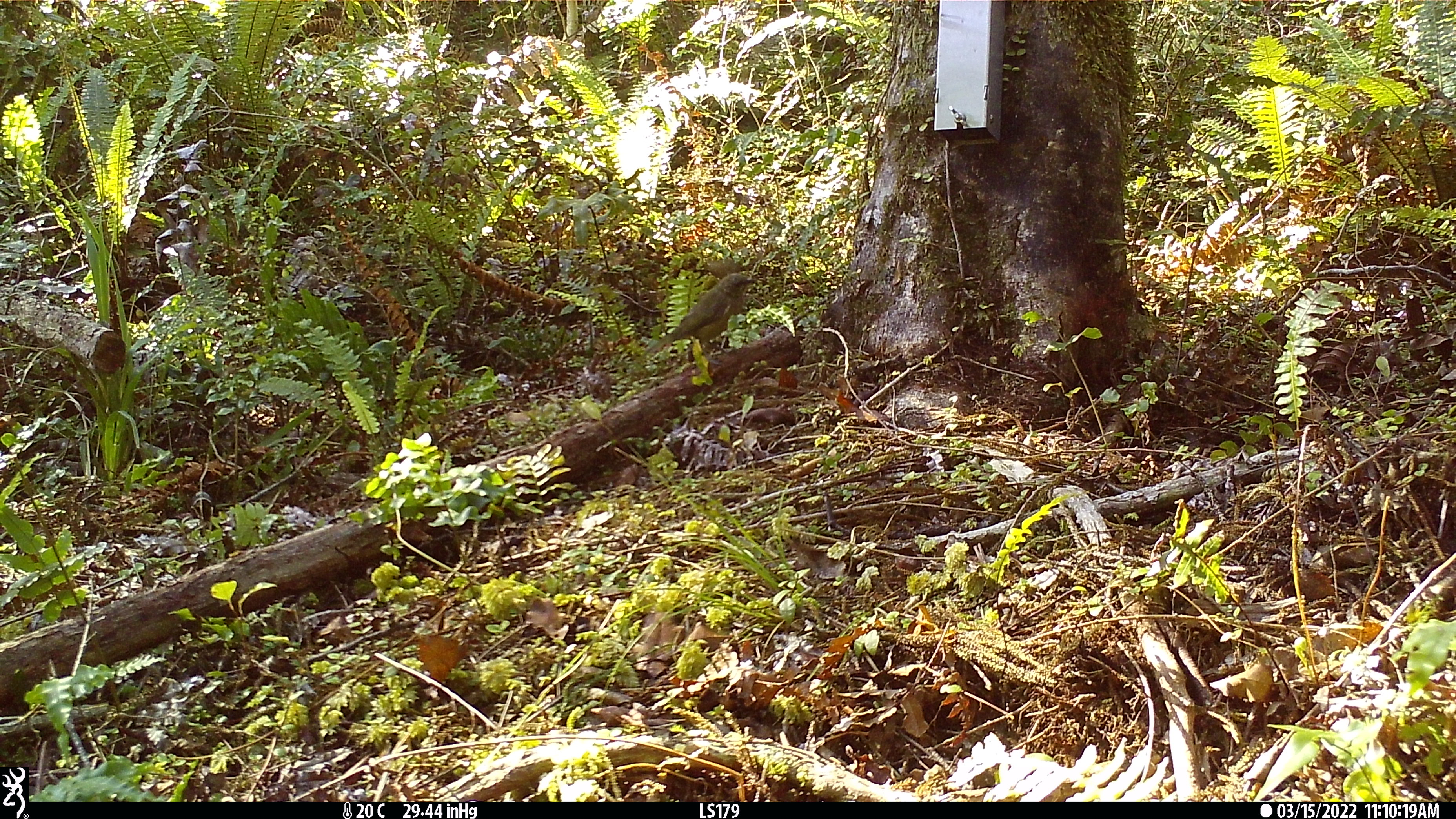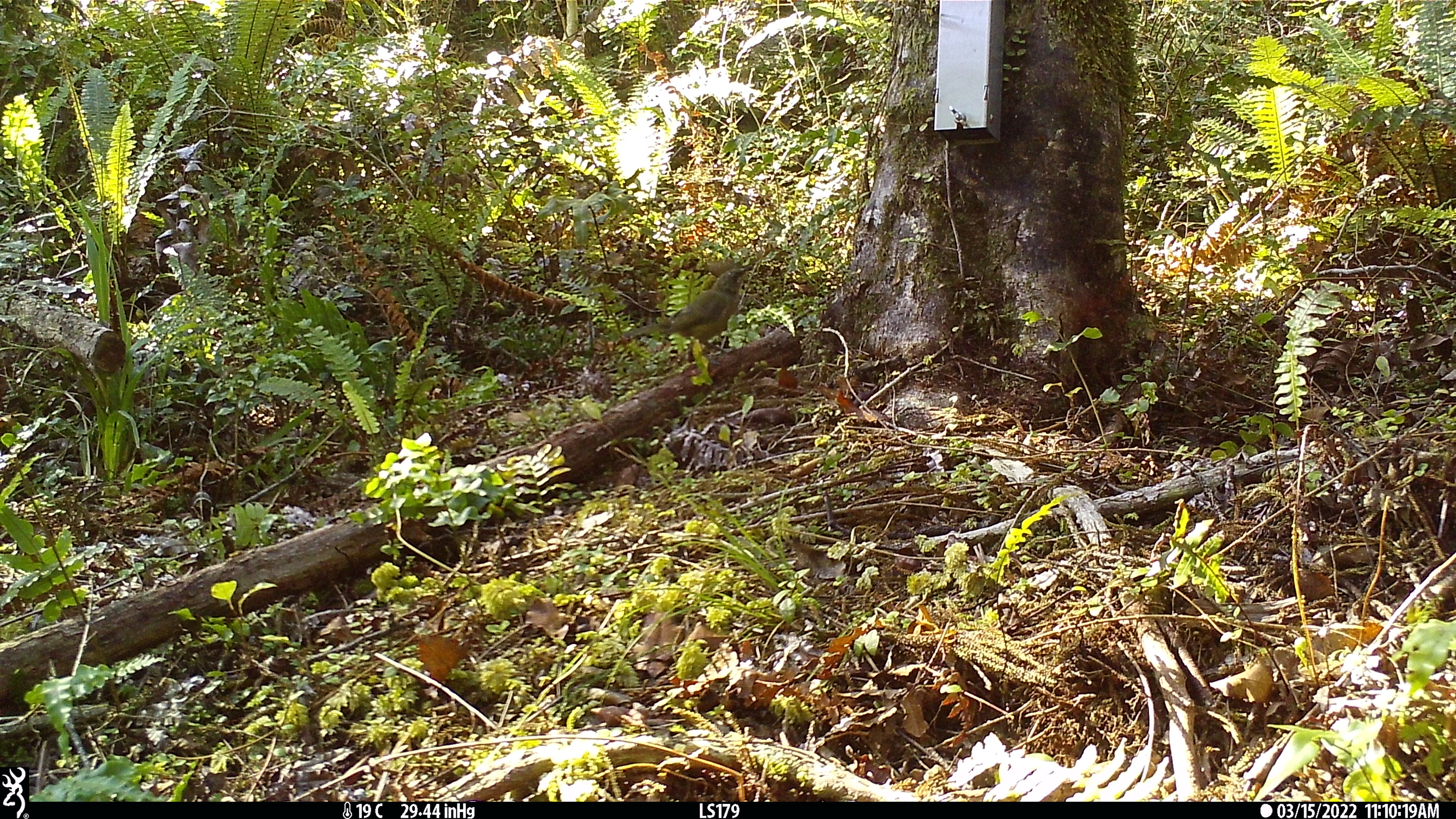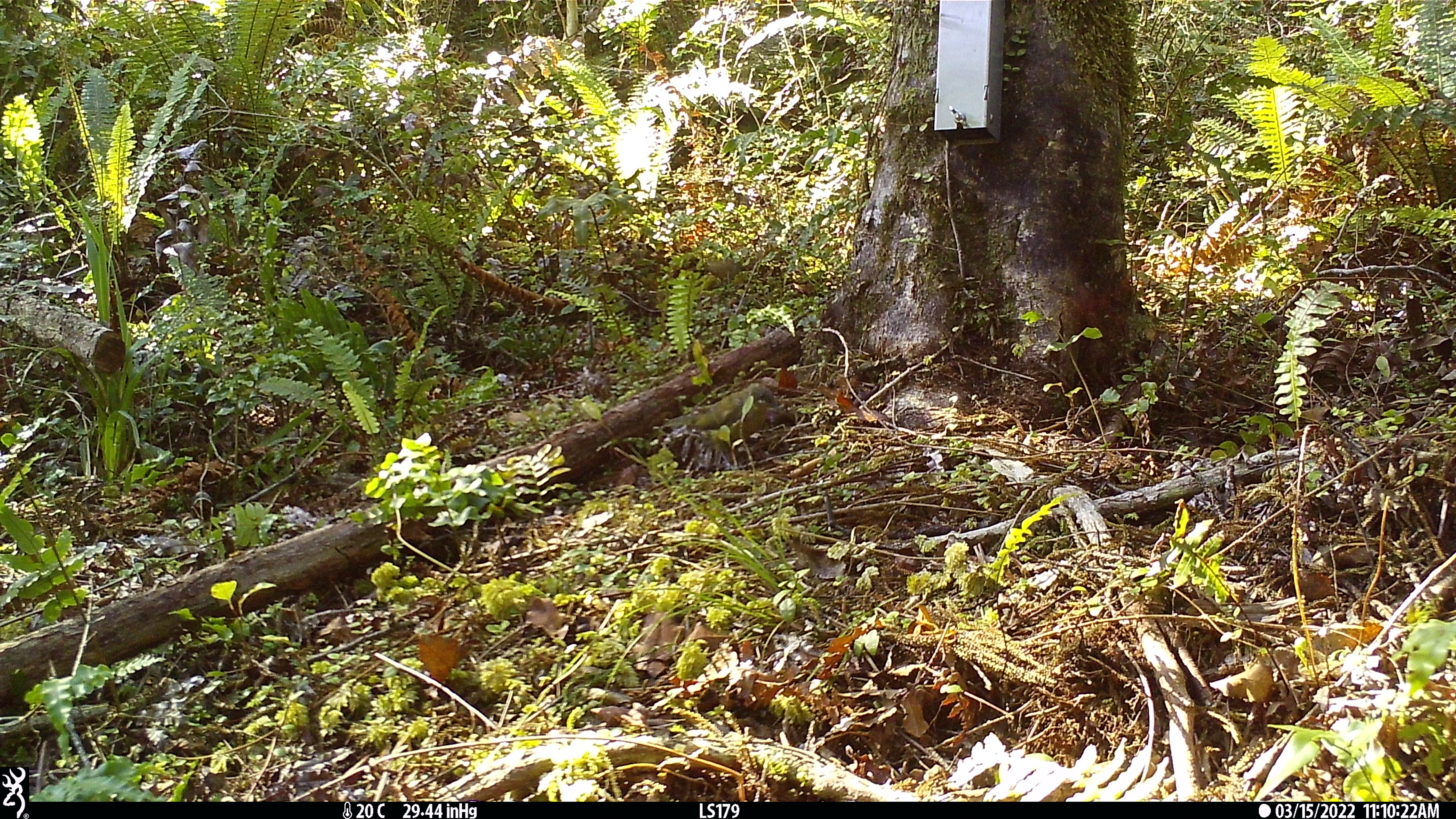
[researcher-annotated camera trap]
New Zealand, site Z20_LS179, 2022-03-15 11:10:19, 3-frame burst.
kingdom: Animalia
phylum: Chordata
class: Aves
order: Passeriformes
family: Meliphagidae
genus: Anthornis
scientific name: Anthornis melanura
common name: new zealand bellbird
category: bellbird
Bellbird (new zealand bellbird) (Anthornis melanura).